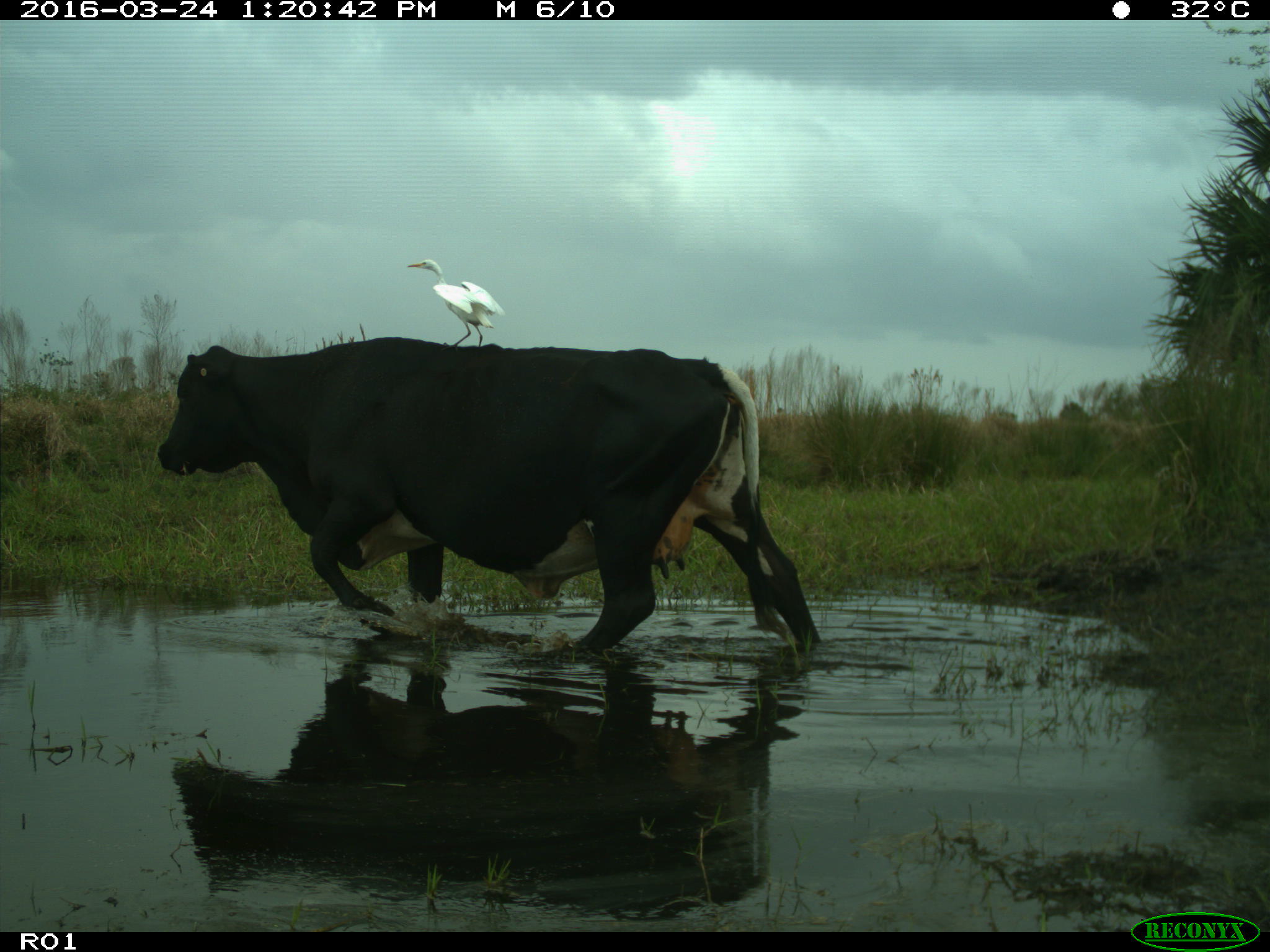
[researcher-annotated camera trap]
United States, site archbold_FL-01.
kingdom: Animalia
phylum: Chordata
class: Mammalia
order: Artiodactyla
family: Bovidae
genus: Bos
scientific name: Bos taurus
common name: domestic cow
Bos taurus (domestic cow).